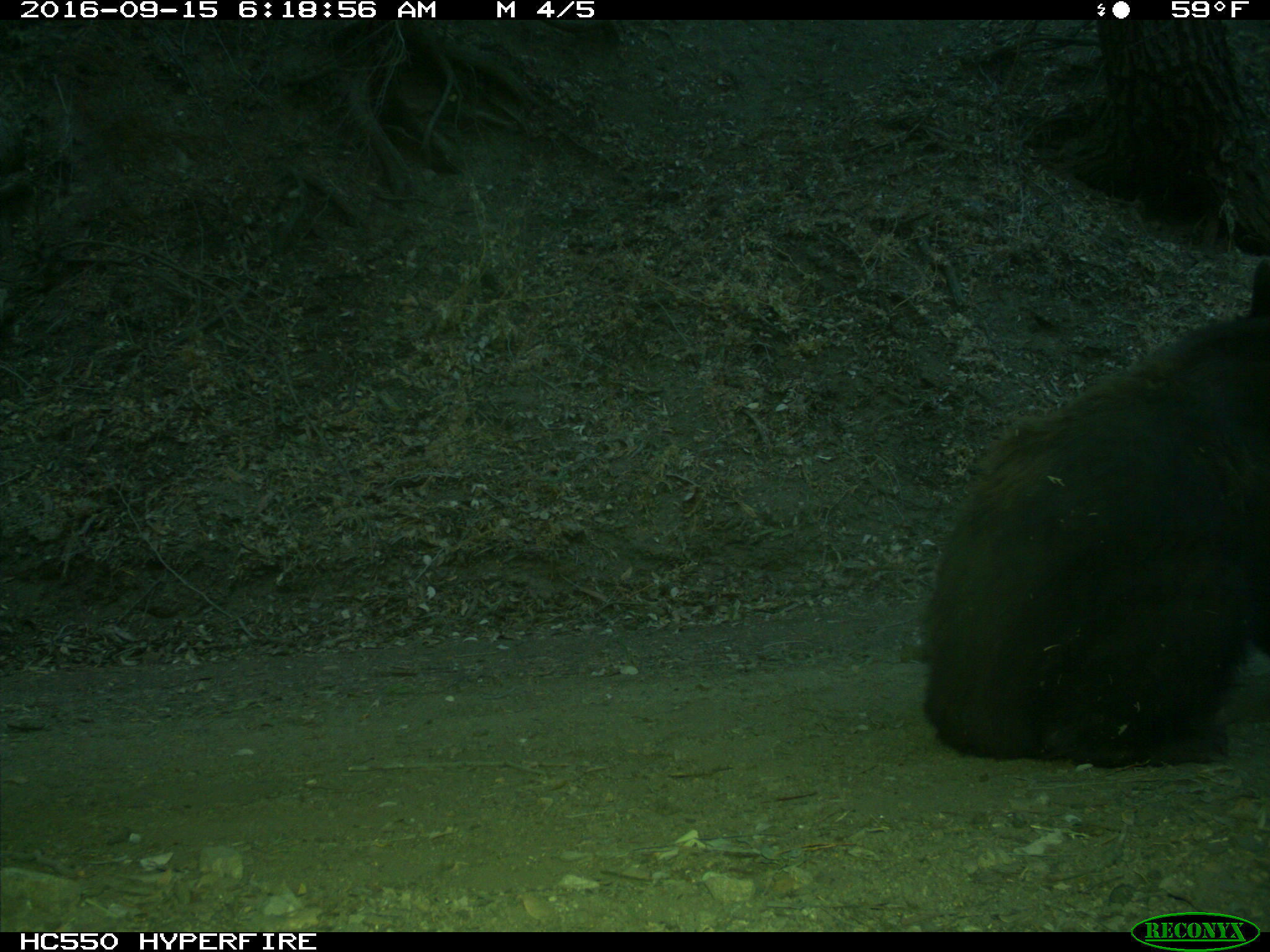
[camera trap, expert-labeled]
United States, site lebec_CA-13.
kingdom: Animalia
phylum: Chordata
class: Mammalia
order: Carnivora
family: Ursidae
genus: Ursus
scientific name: Ursus americanus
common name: american black bear